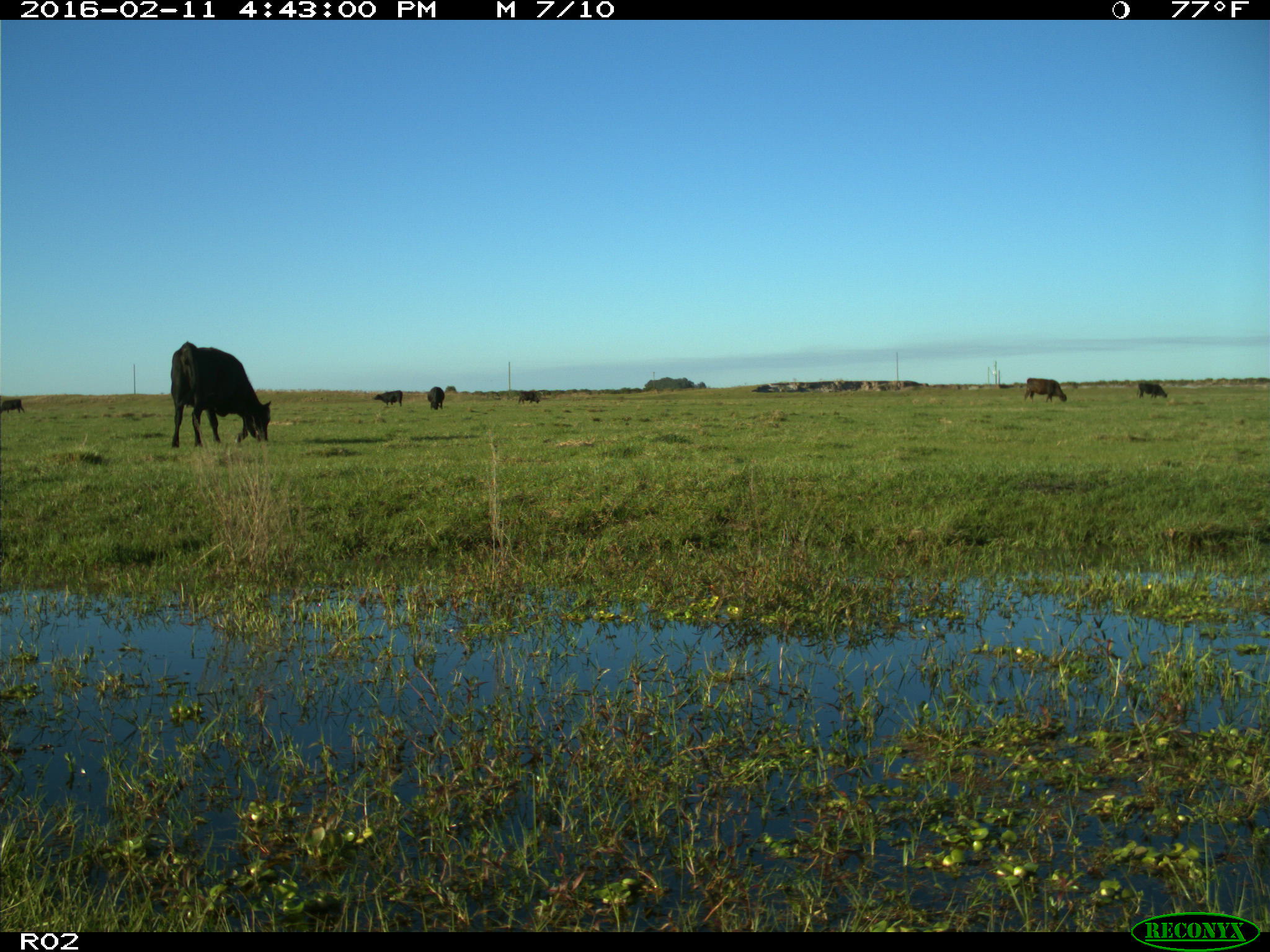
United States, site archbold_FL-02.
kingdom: Animalia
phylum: Chordata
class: Mammalia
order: Artiodactyla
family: Bovidae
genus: Bos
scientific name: Bos taurus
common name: domestic cow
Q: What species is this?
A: Bos taurus (domestic cow).